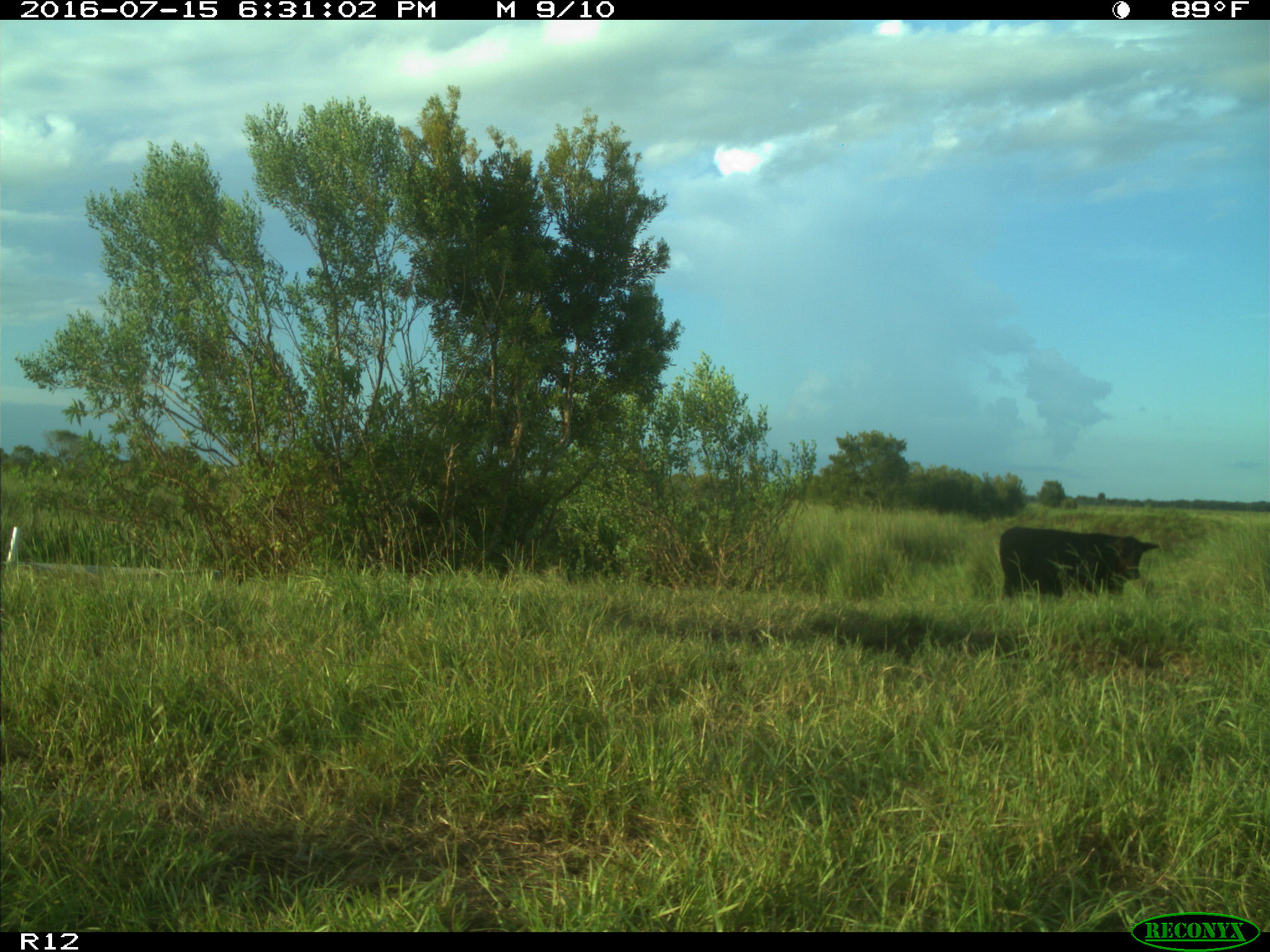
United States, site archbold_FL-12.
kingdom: Animalia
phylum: Chordata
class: Mammalia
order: Artiodactyla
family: Bovidae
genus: Bos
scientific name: Bos taurus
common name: domestic cow